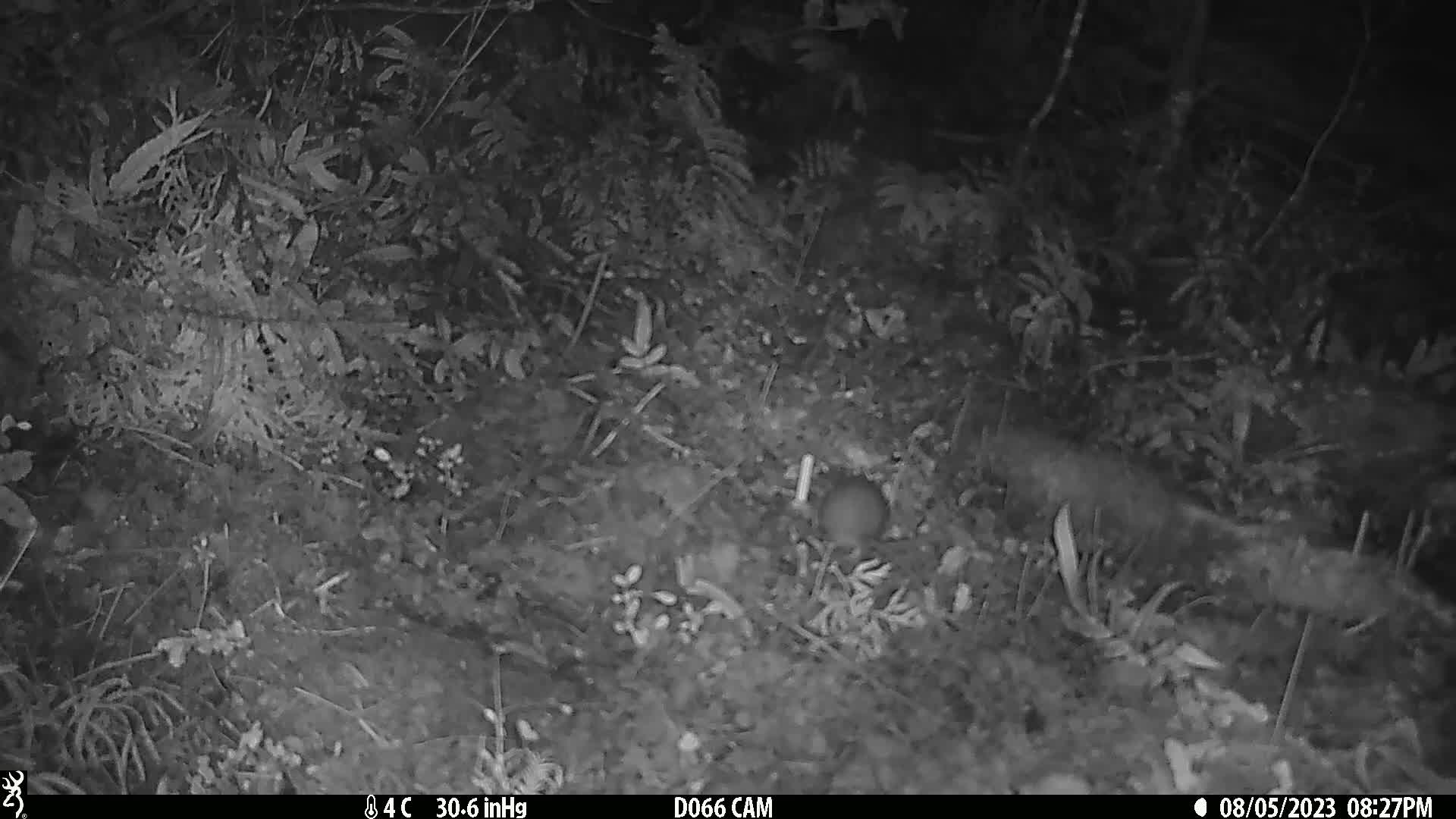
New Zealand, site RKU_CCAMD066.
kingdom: Animalia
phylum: Chordata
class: Mammalia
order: Rodentia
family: Muridae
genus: Rattus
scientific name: Rattus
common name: rat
Rat (Rattus).